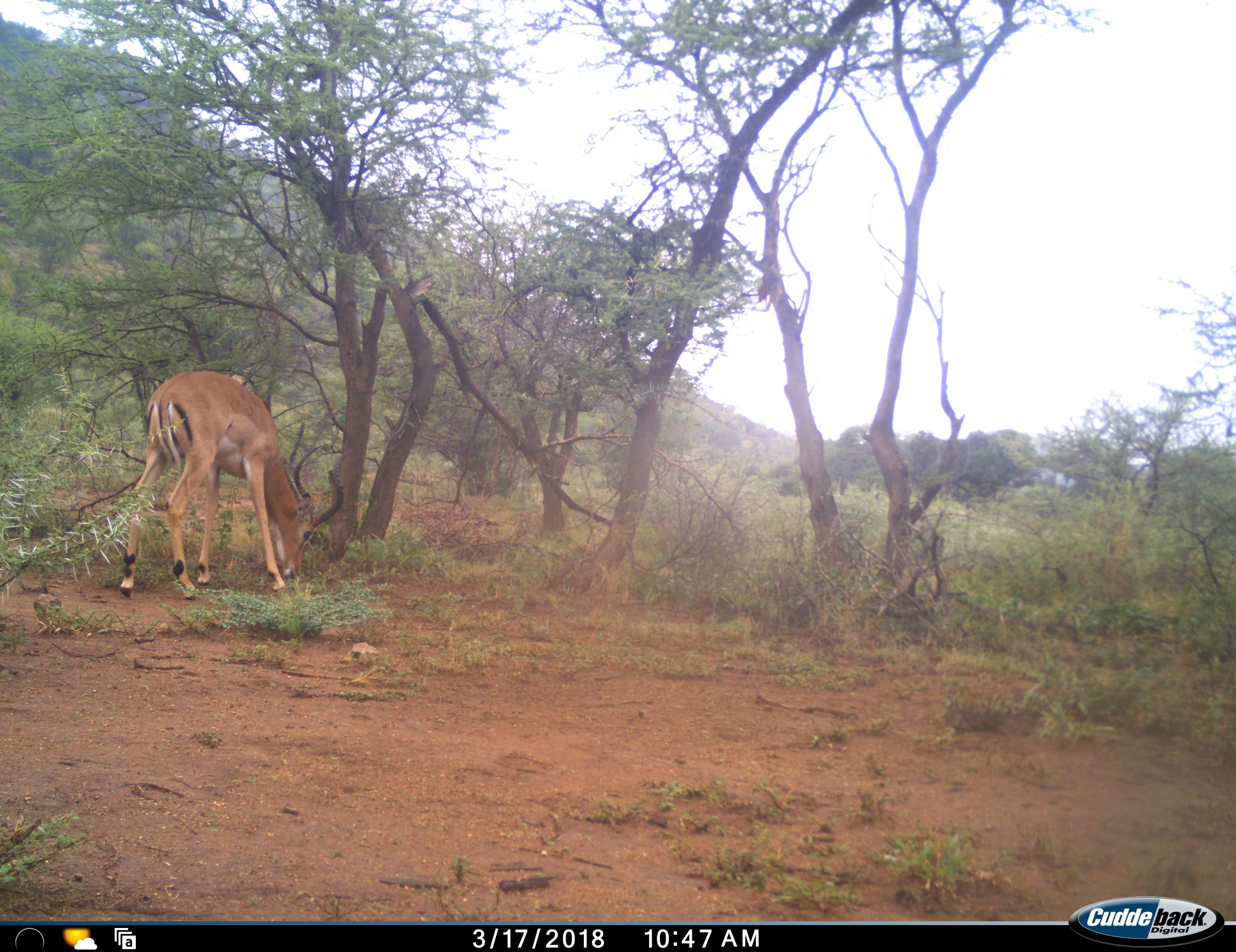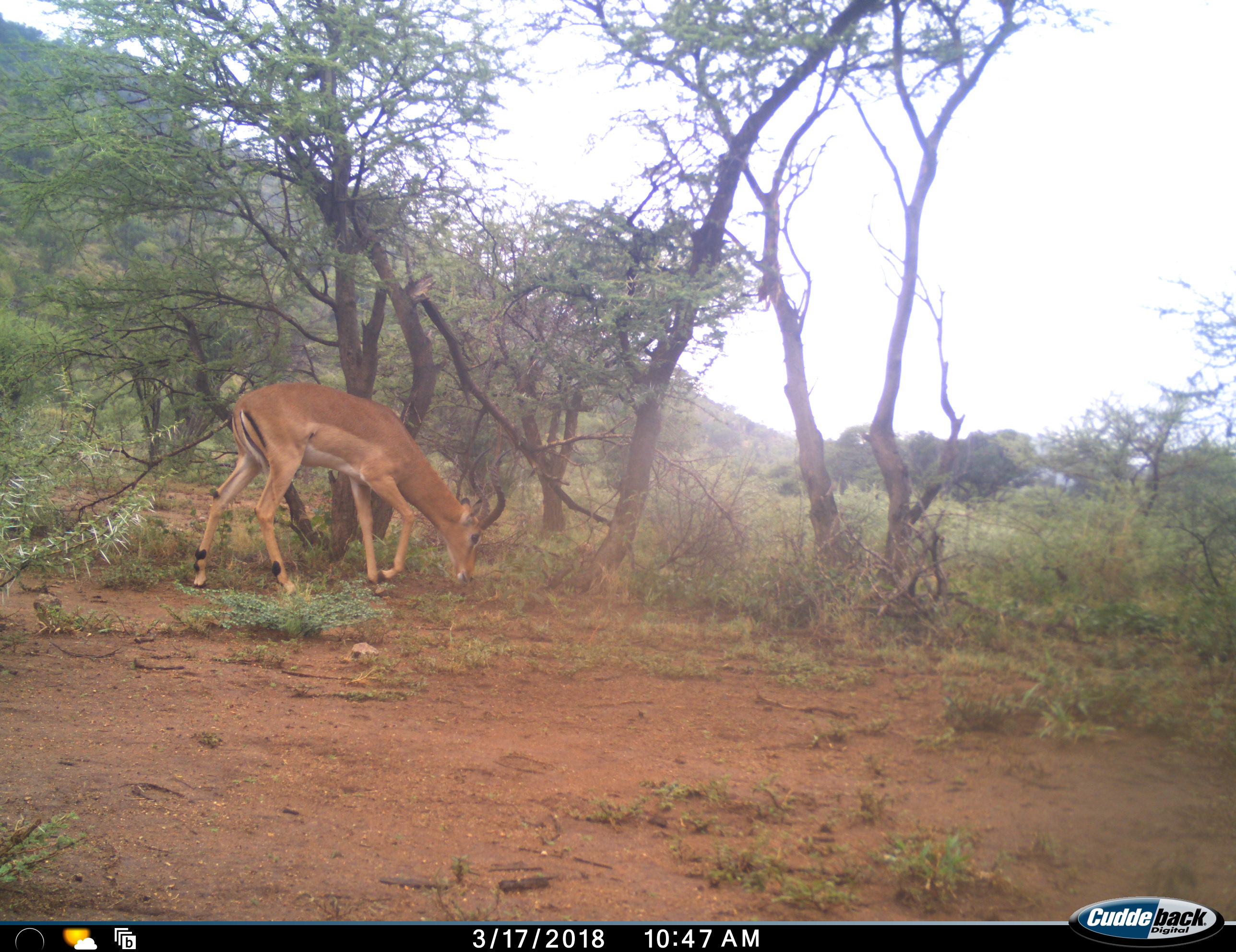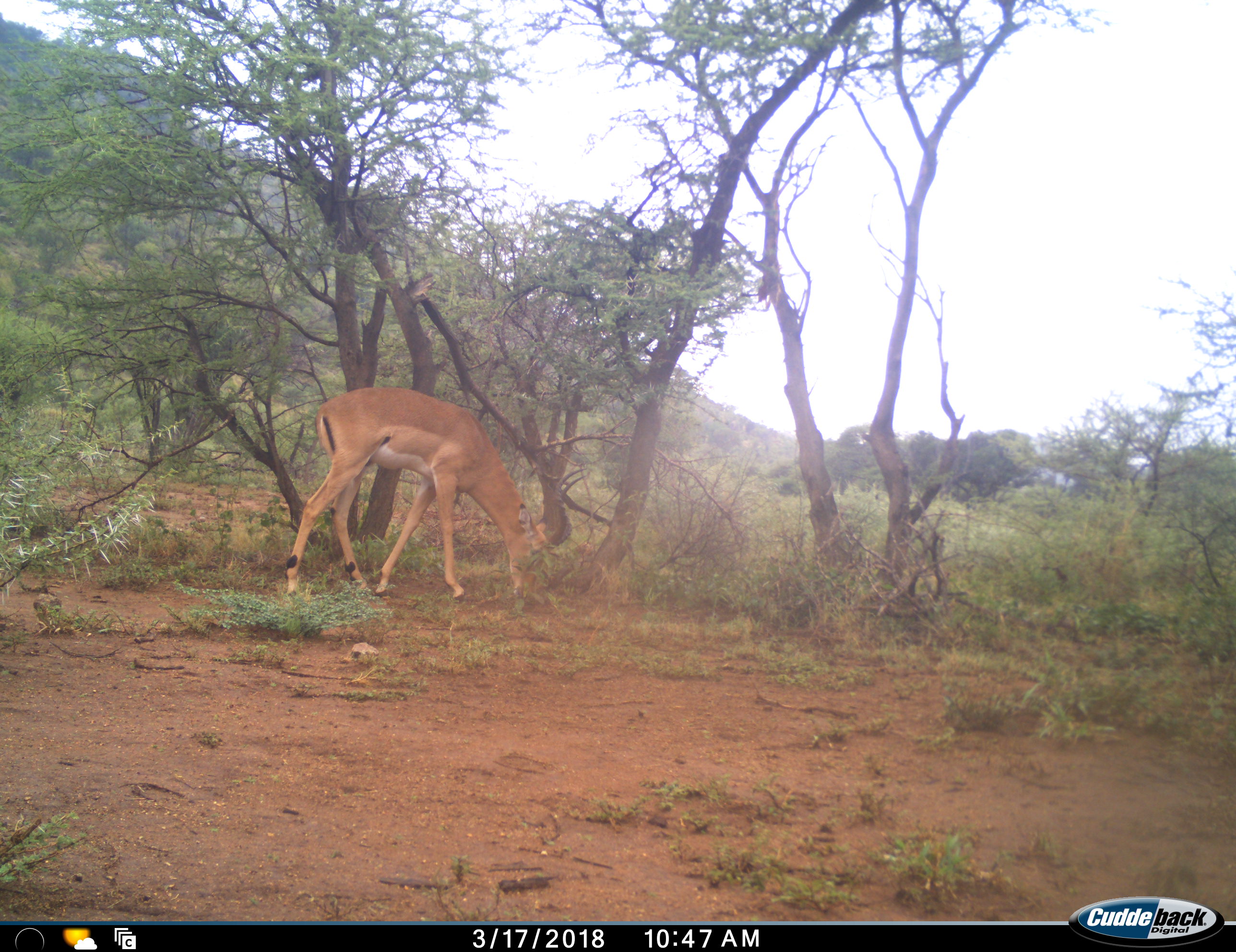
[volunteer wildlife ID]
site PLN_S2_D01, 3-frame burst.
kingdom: Animalia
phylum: Chordata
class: Mammalia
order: Artiodactyla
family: Bovidae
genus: Aepyceros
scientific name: Aepyceros melampus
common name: impala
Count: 1.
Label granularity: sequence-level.